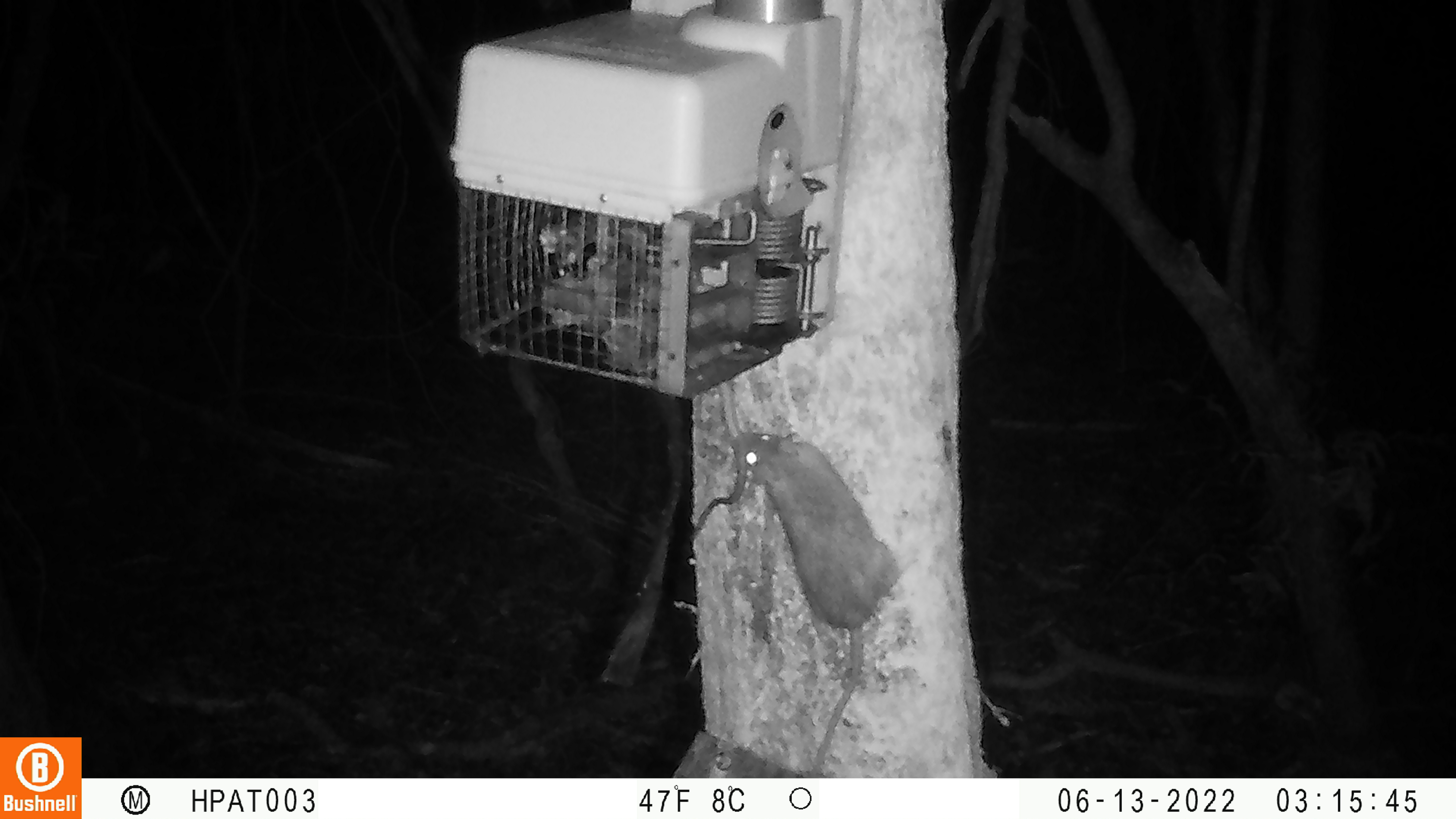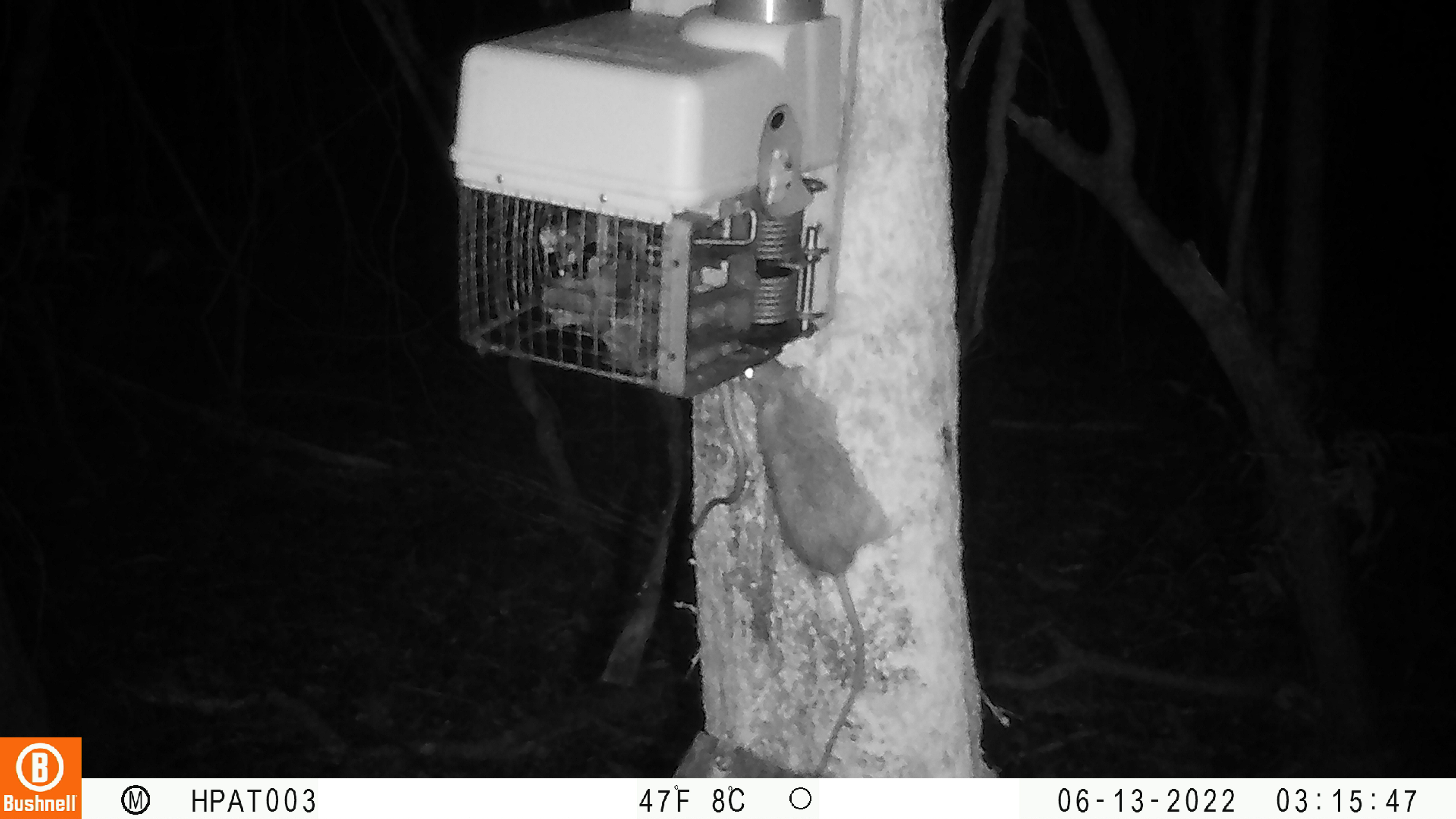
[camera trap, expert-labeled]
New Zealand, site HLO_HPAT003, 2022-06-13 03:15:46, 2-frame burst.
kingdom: Animalia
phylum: Chordata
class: Mammalia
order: Rodentia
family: Muridae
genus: Rattus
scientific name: Rattus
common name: rat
Rat (Rattus).